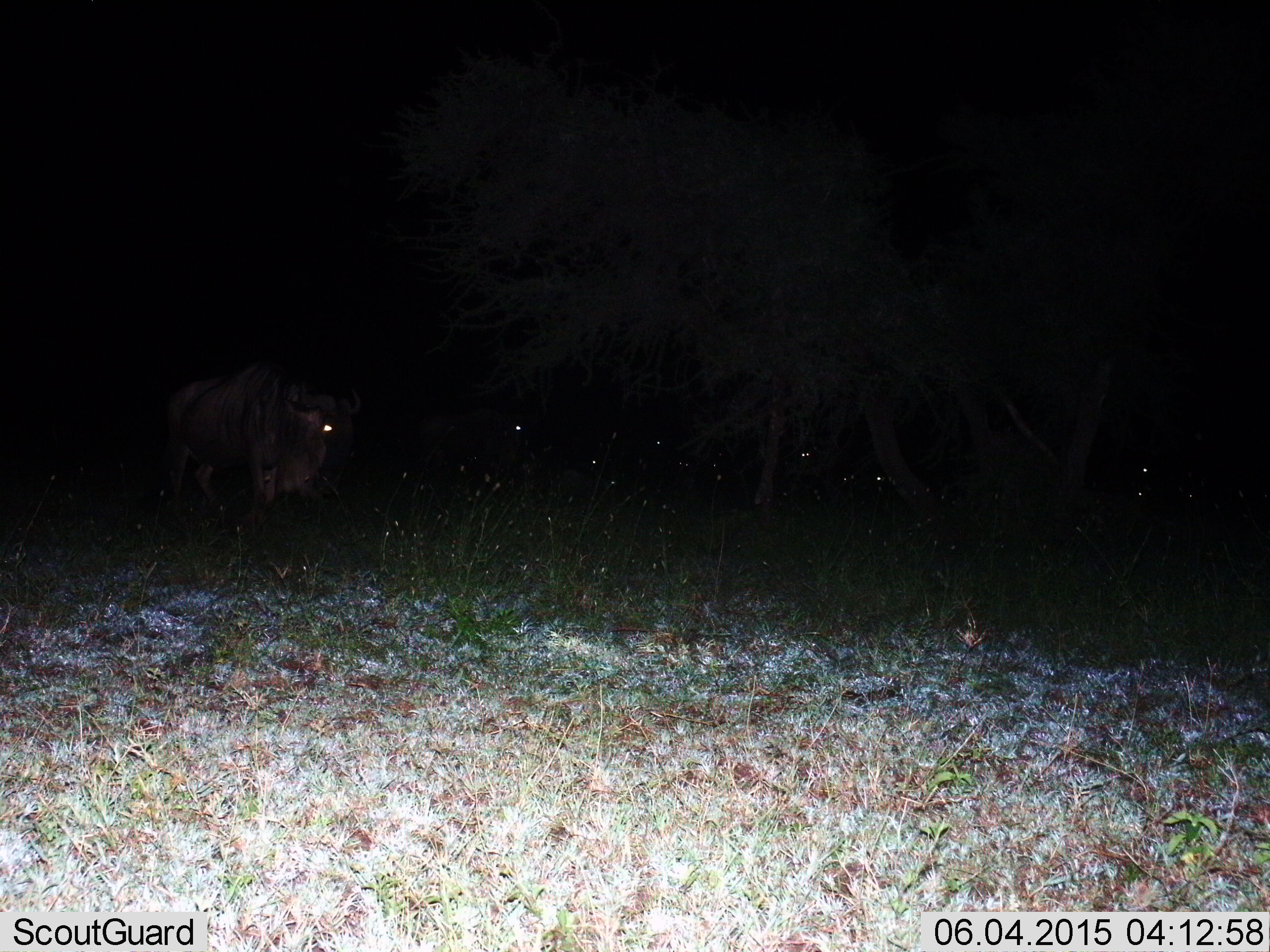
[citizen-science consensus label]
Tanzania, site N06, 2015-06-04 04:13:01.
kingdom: Animalia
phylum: Chordata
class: Mammalia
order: Artiodactyla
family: Bovidae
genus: Connochaetes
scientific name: Connochaetes taurinus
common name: blue wildebeest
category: wildebeest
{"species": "wildebeest (blue wildebeest) (Connochaetes taurinus)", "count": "8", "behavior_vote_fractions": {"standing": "70%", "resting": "20%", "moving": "30%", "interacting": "0%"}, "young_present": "0%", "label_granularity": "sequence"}